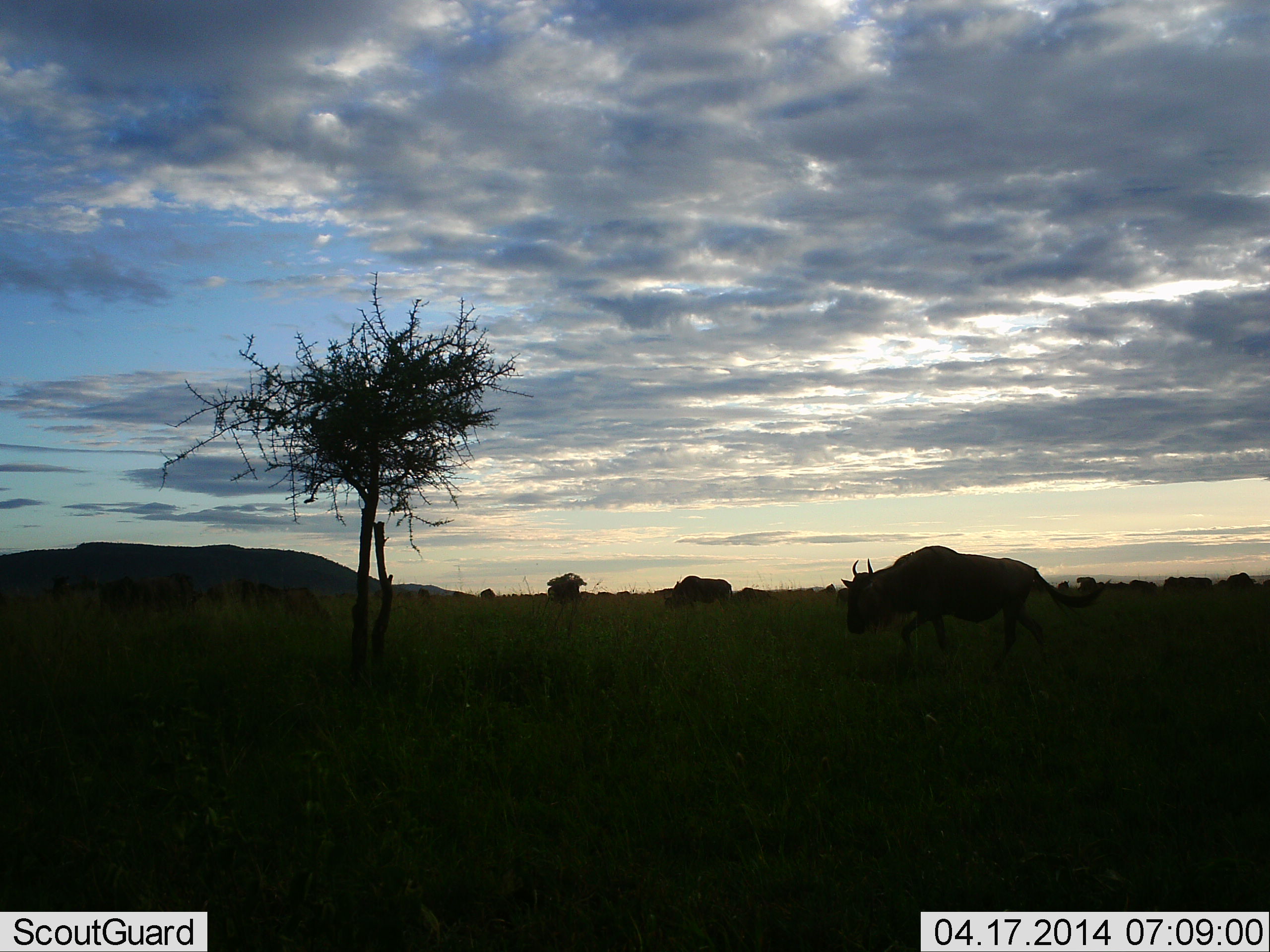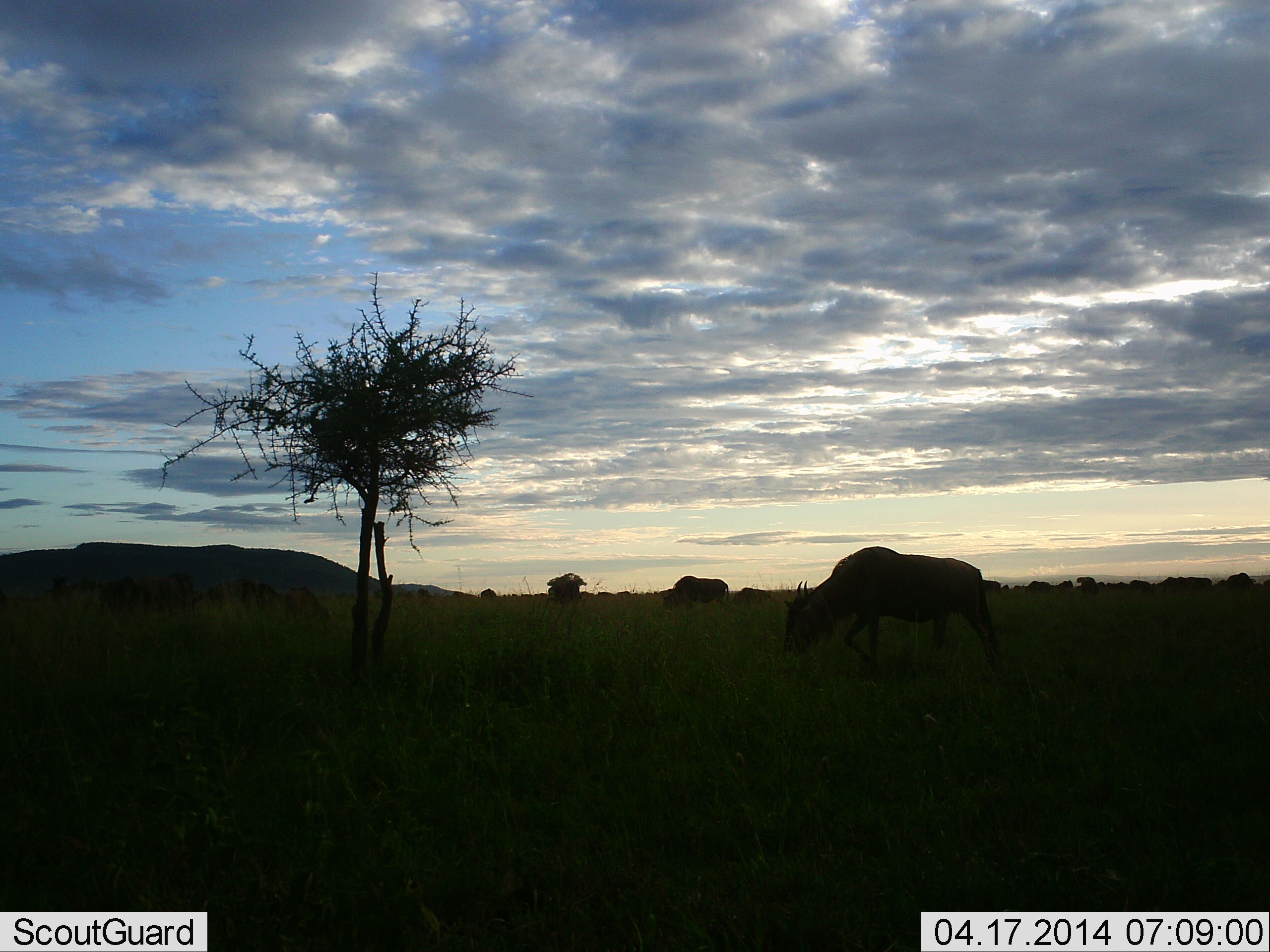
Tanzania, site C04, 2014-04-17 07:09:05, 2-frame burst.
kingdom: Animalia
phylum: Chordata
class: Mammalia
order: Artiodactyla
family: Bovidae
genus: Connochaetes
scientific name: Connochaetes taurinus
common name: blue wildebeest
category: wildebeest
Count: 11-50.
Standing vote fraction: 20%.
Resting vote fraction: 0%.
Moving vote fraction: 50%.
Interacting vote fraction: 0%.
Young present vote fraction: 0%.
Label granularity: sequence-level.